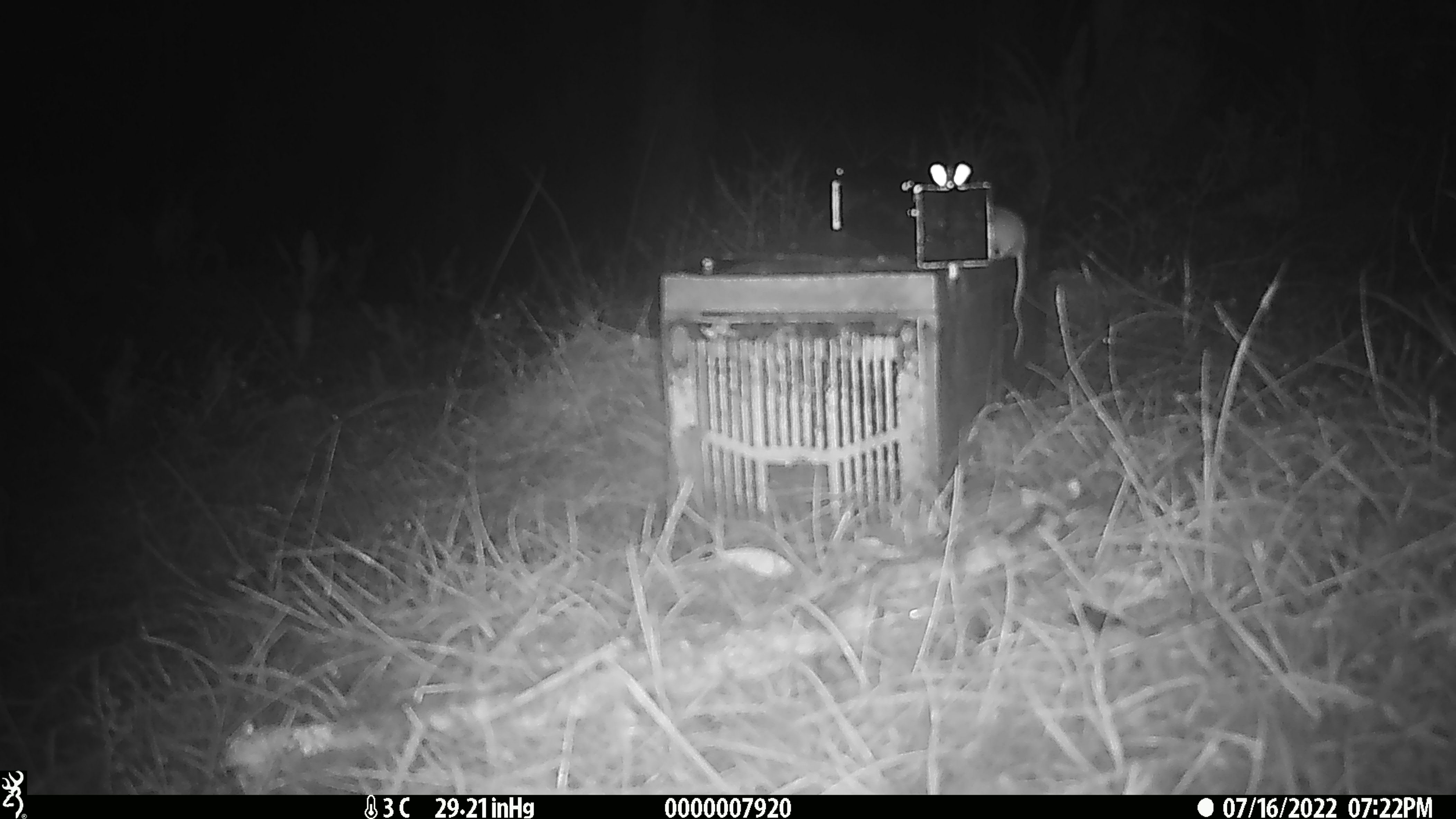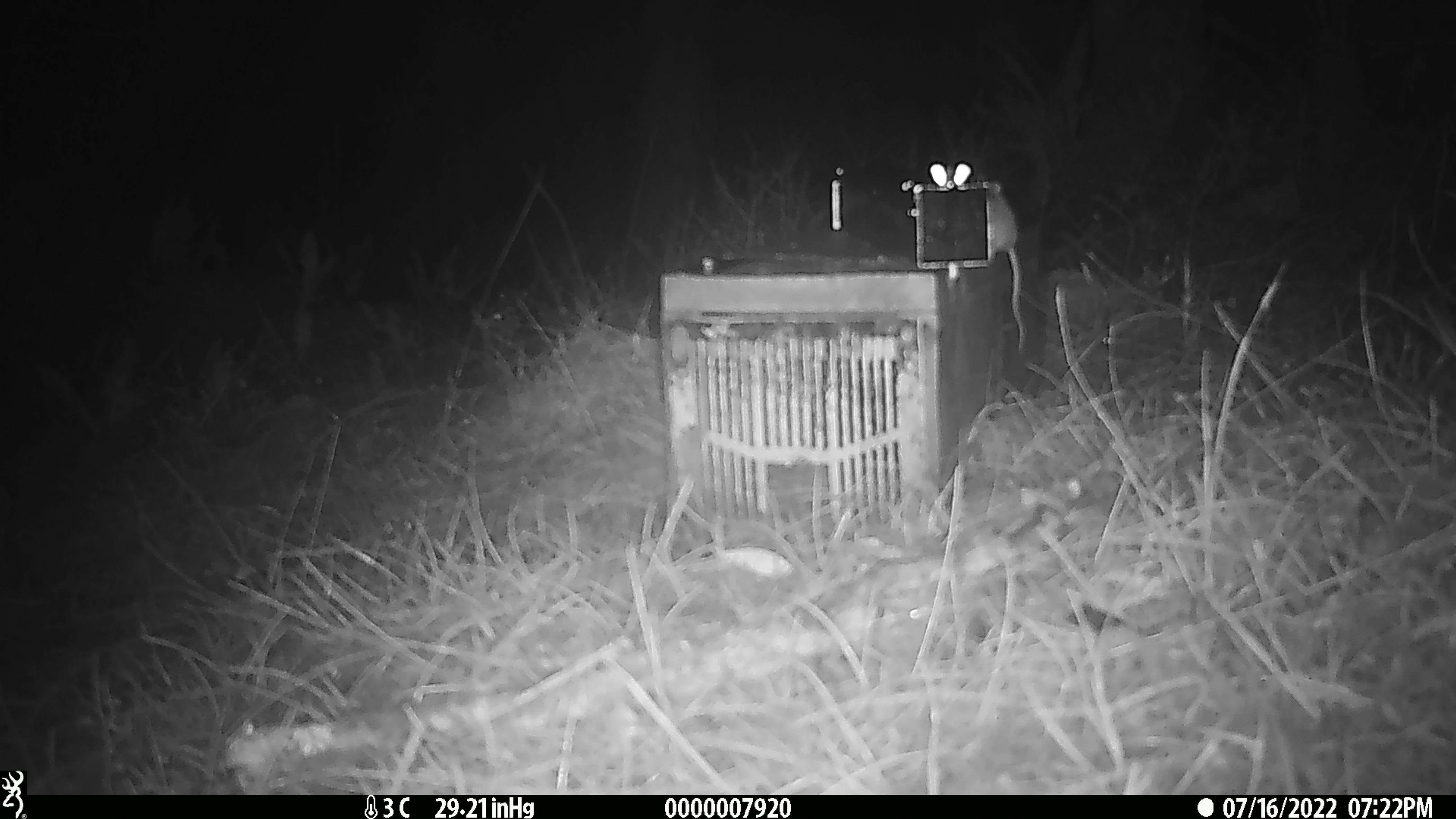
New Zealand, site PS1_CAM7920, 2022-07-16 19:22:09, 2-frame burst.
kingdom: Animalia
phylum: Chordata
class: Mammalia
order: Rodentia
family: Muridae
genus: Mus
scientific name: Mus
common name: mouse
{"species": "mouse (Mus)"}